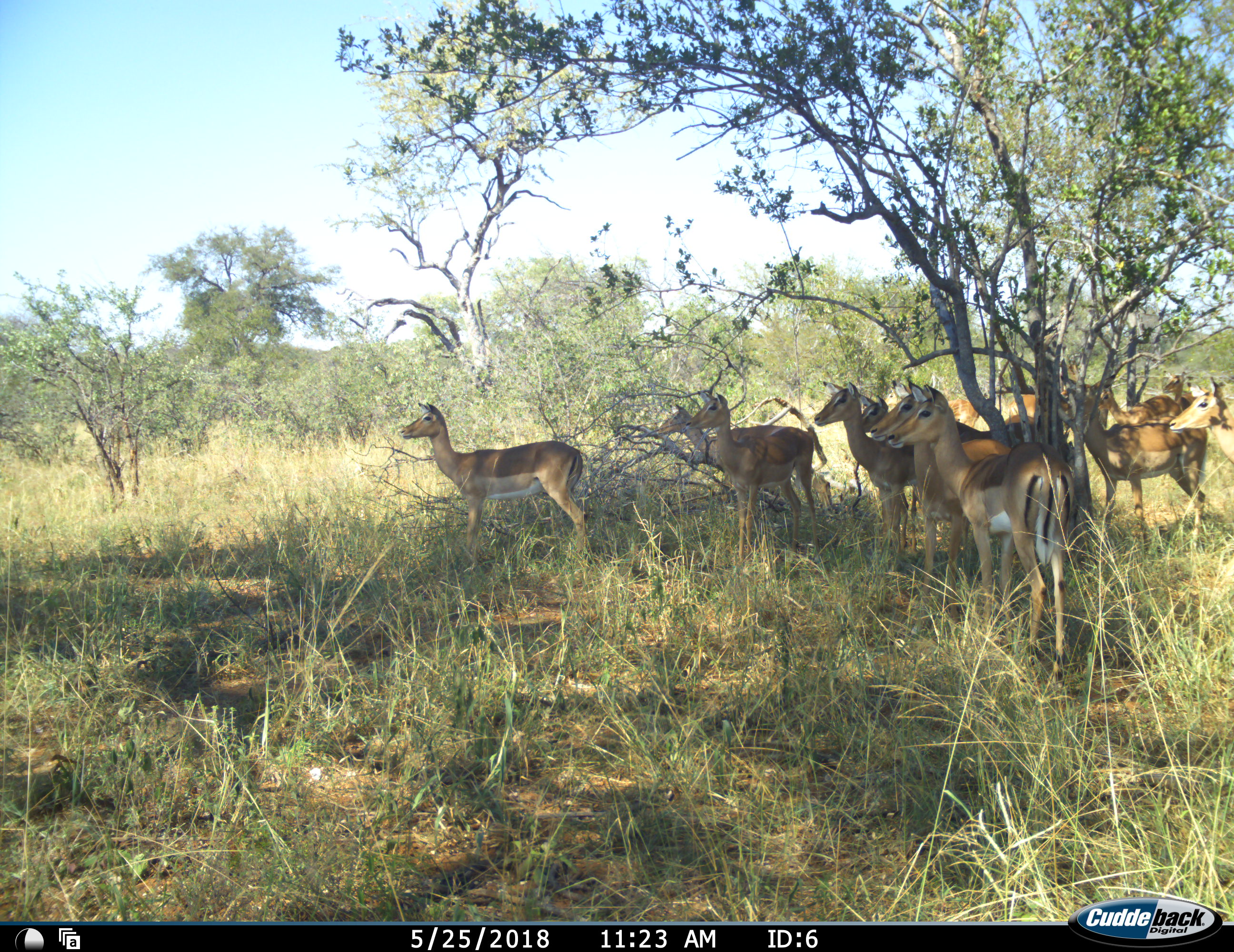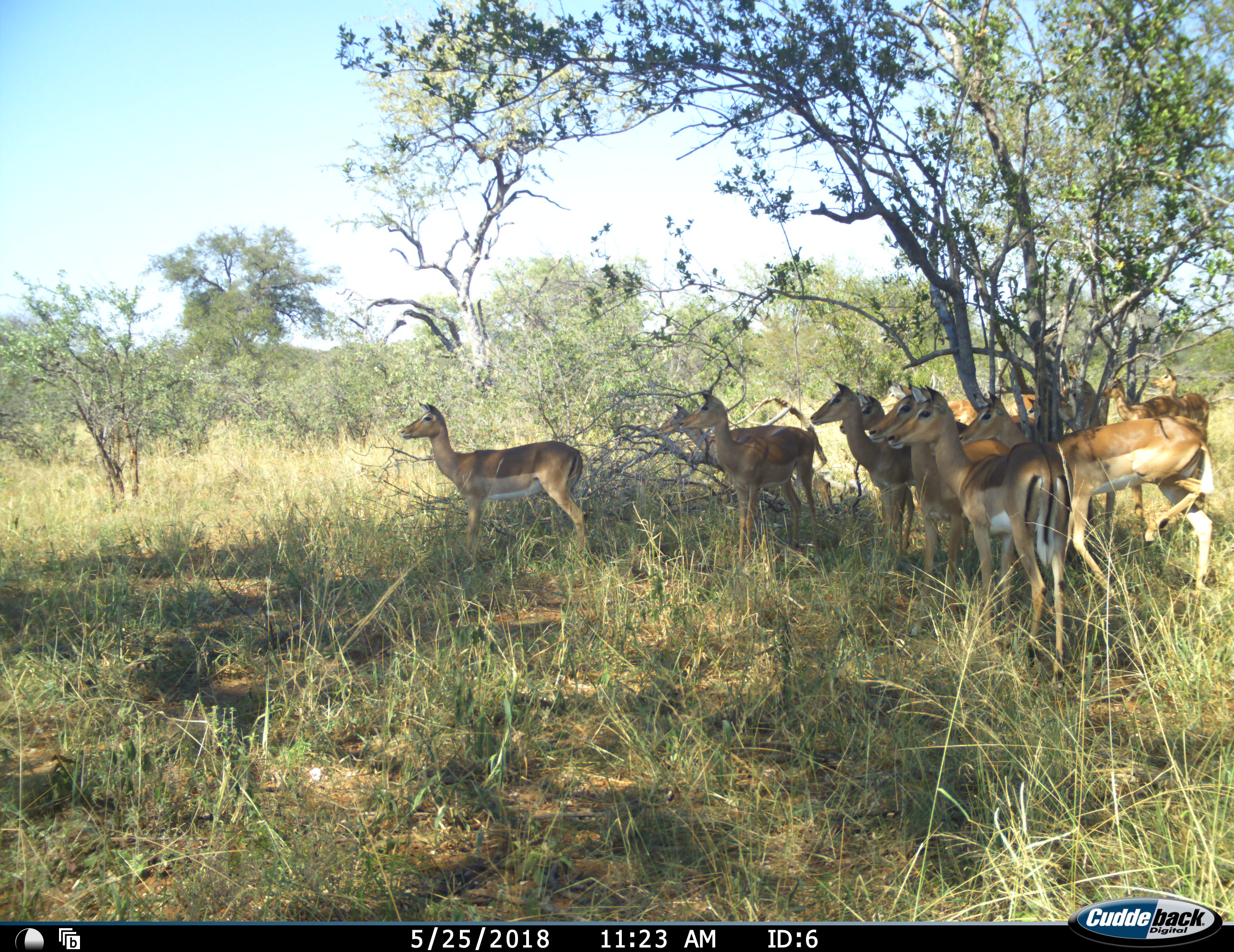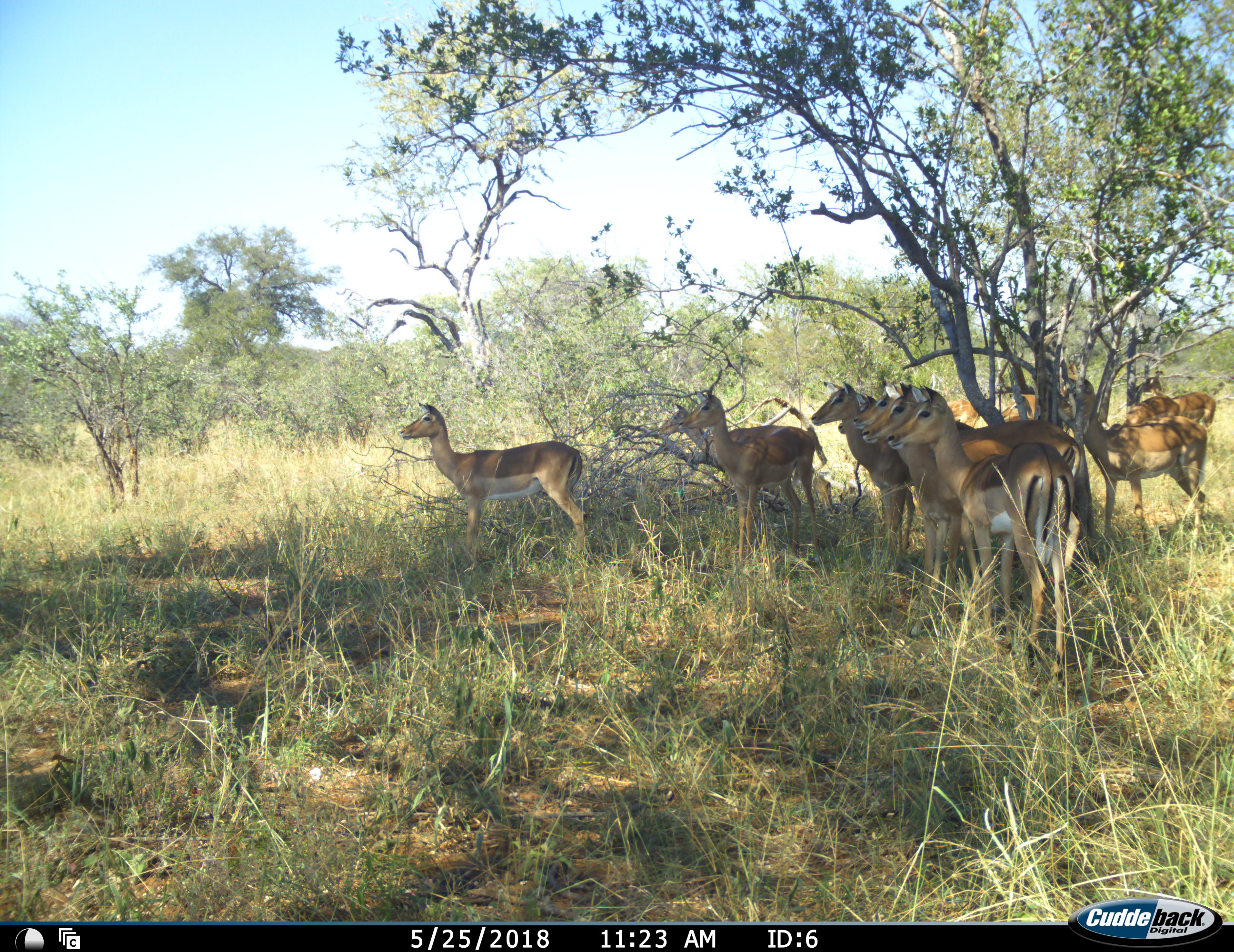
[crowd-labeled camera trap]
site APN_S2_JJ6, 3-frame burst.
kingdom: Animalia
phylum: Chordata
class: Mammalia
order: Artiodactyla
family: Bovidae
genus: Aepyceros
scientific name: Aepyceros melampus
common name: impala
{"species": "impala (Aepyceros melampus)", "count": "11-50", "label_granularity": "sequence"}